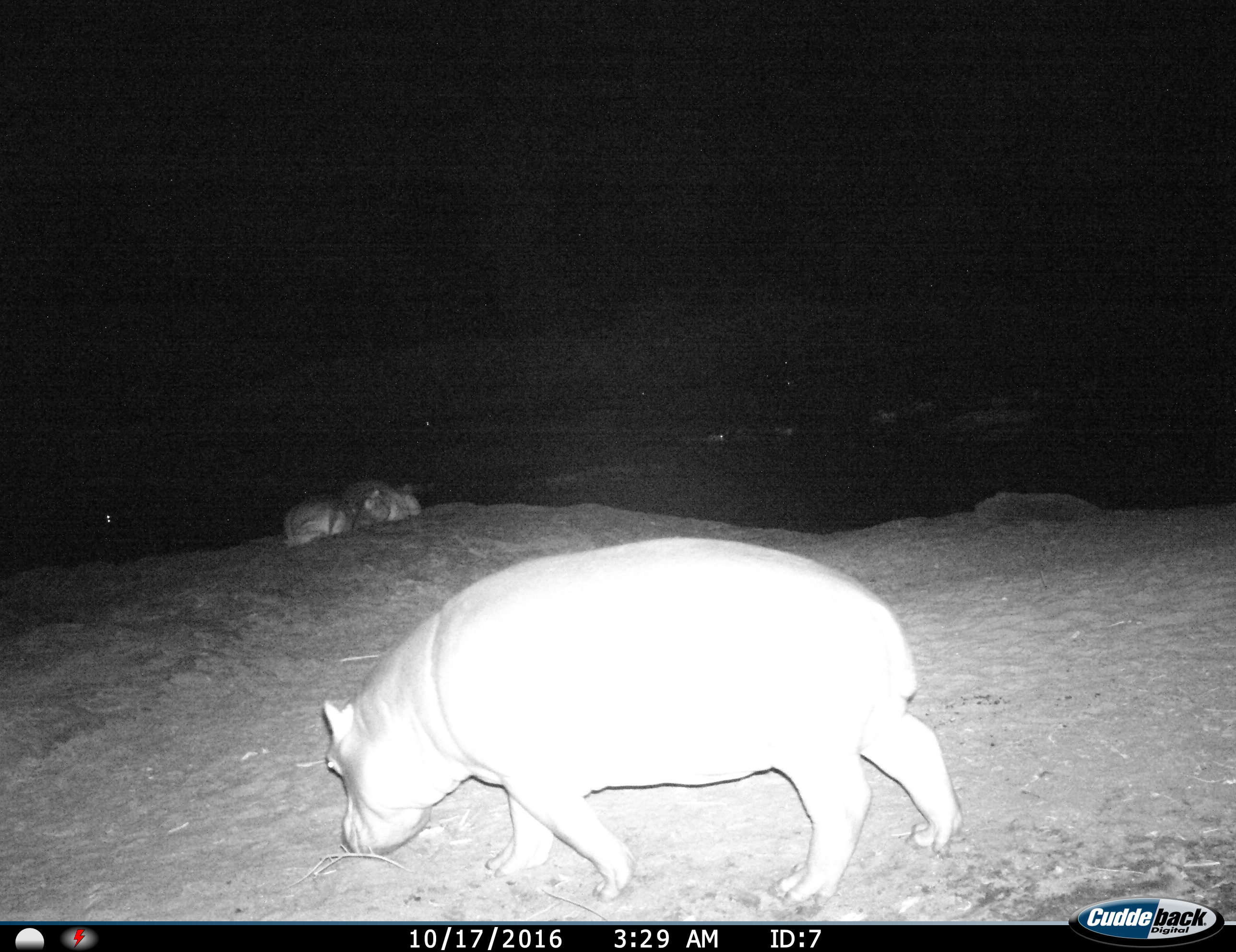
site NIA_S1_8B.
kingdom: Animalia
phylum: Chordata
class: Mammalia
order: Artiodactyla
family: Hippopotamidae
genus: Hippopotamus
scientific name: Hippopotamus amphibius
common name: hippopotamus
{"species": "hippopotamus (Hippopotamus amphibius)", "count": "3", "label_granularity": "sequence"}